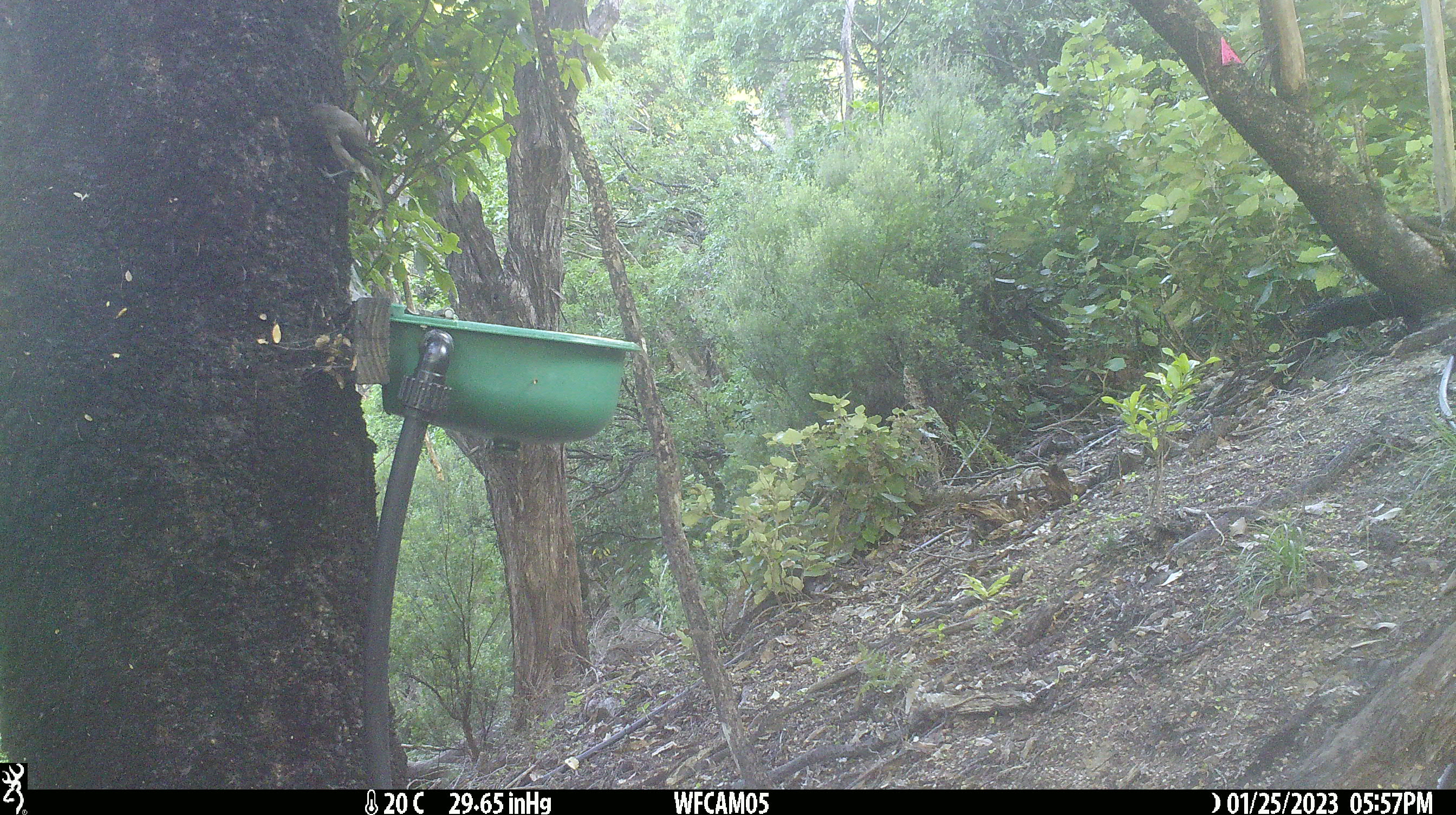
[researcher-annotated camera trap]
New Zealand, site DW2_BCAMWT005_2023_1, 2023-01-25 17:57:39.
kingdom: Animalia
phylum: Chordata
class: Aves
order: Passeriformes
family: Meliphagidae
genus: Anthornis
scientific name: Anthornis melanura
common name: new zealand bellbird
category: bellbird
Bellbird (new zealand bellbird) (Anthornis melanura).